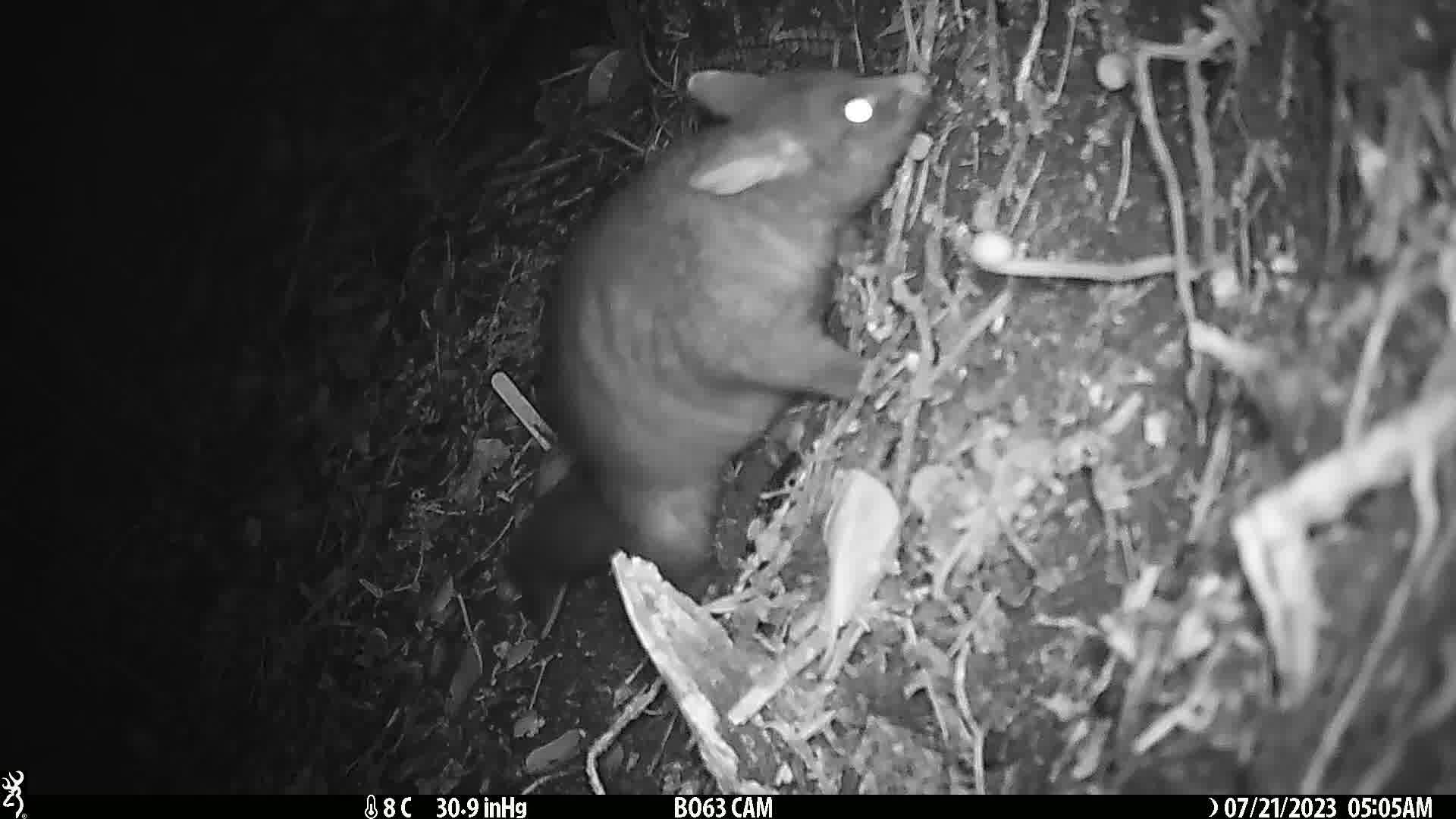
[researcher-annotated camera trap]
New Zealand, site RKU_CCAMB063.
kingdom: Animalia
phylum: Chordata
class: Mammalia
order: Diprotodontia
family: Phalangeridae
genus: Trichosurus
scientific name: Trichosurus vulpecula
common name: common brushtail possum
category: possum